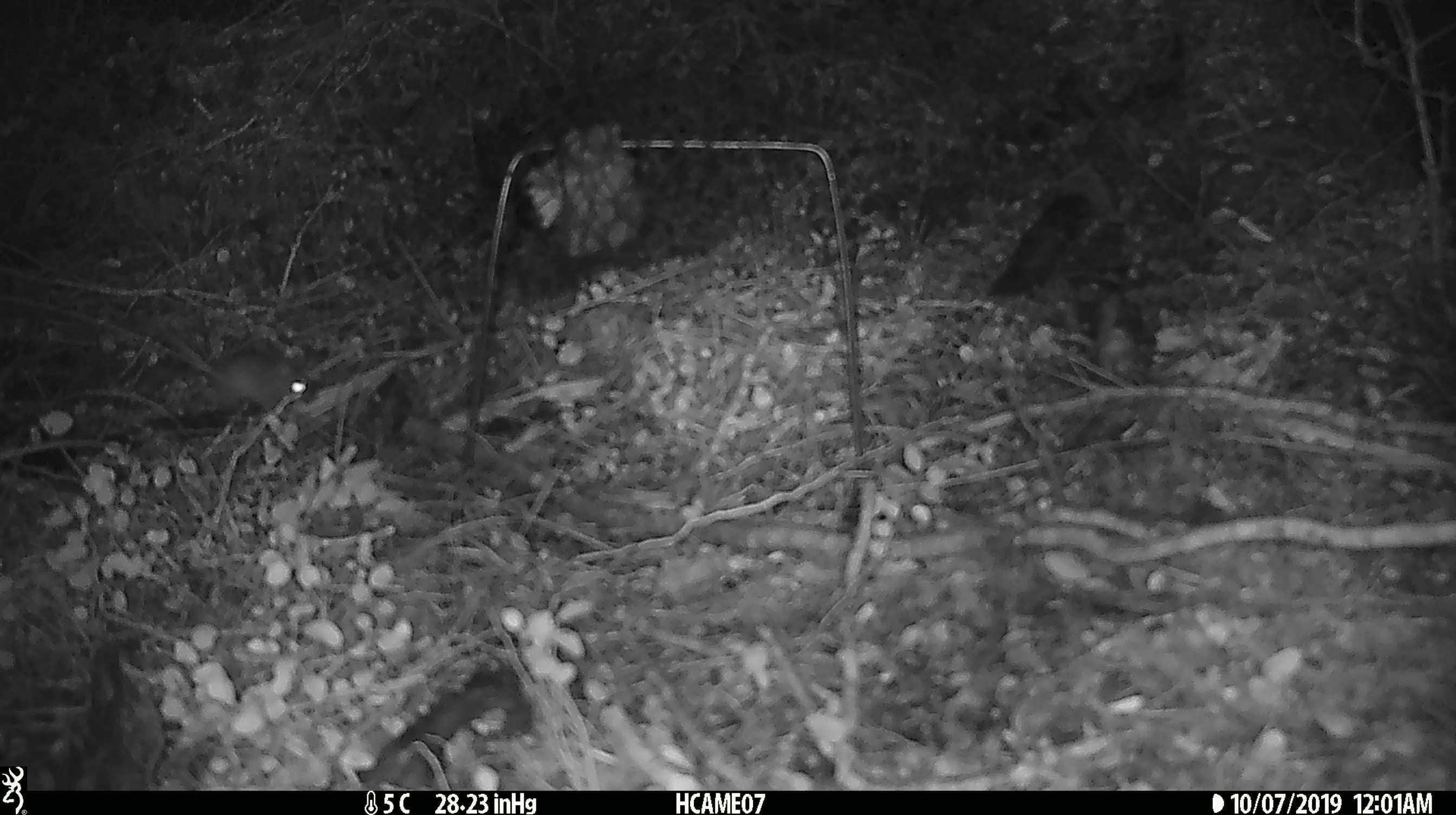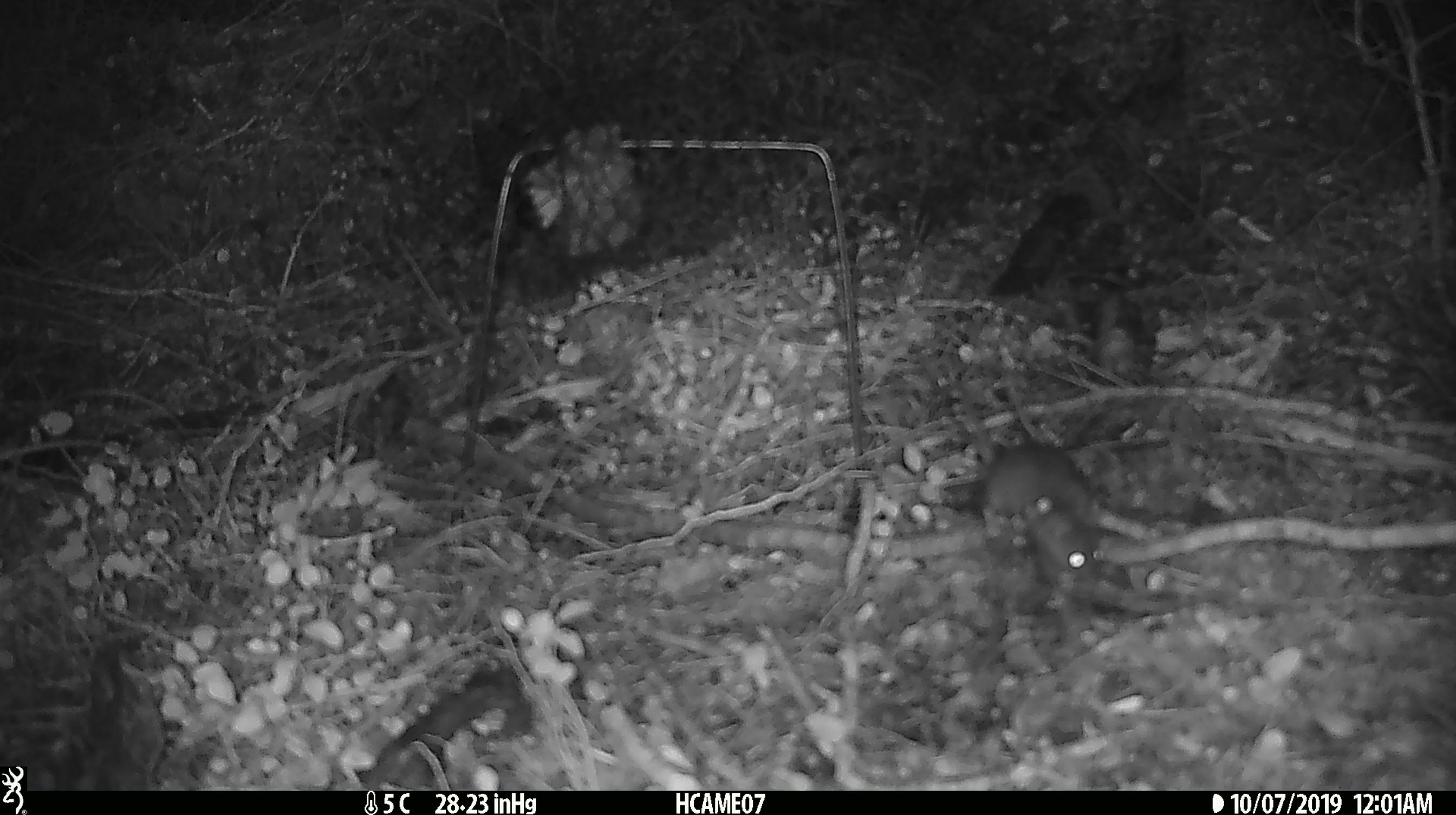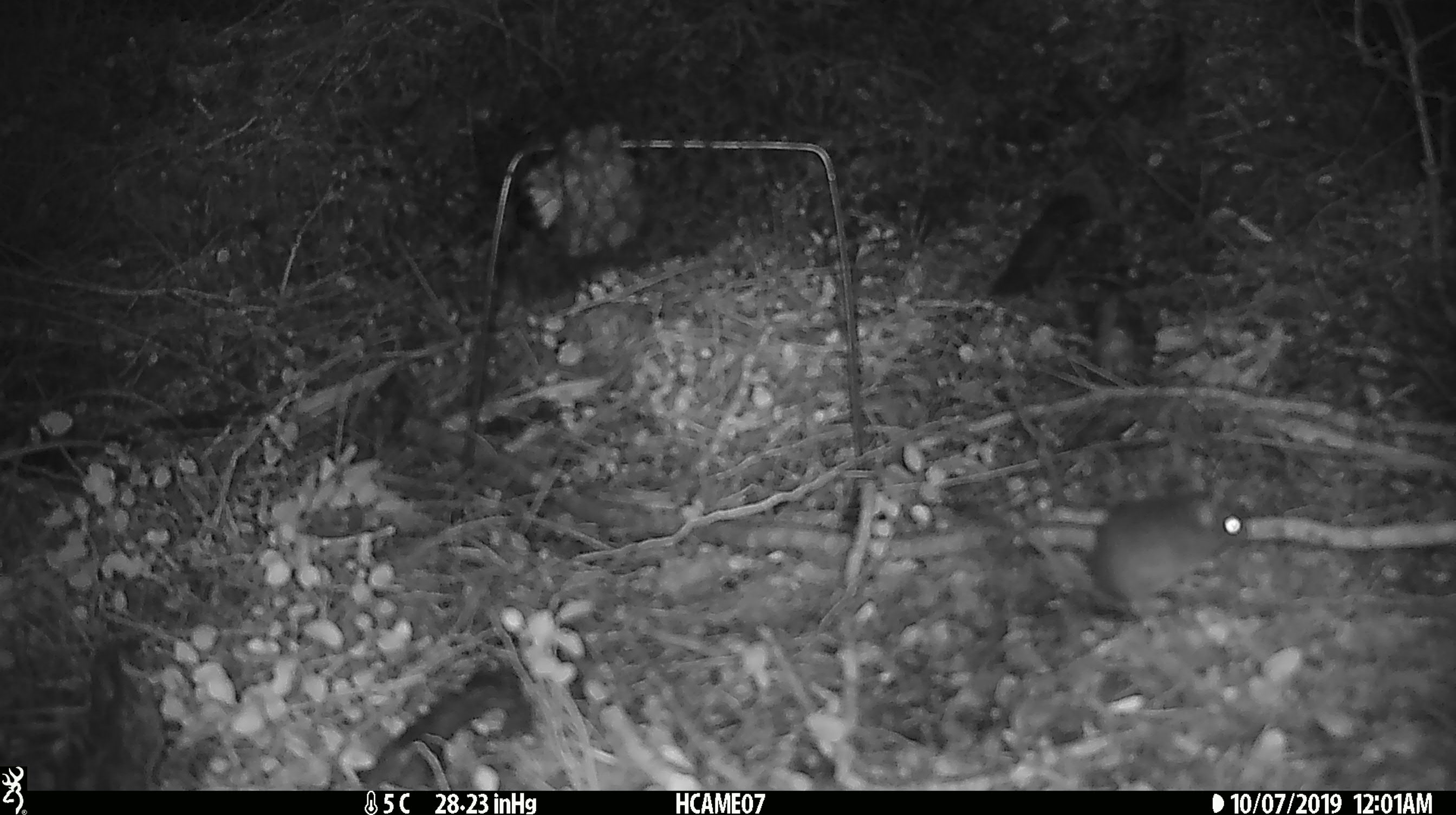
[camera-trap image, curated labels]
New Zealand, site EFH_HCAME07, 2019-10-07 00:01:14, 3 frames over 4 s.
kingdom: Animalia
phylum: Chordata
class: Mammalia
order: Rodentia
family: Muridae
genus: Mus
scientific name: Mus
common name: mouse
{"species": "mouse (Mus)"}